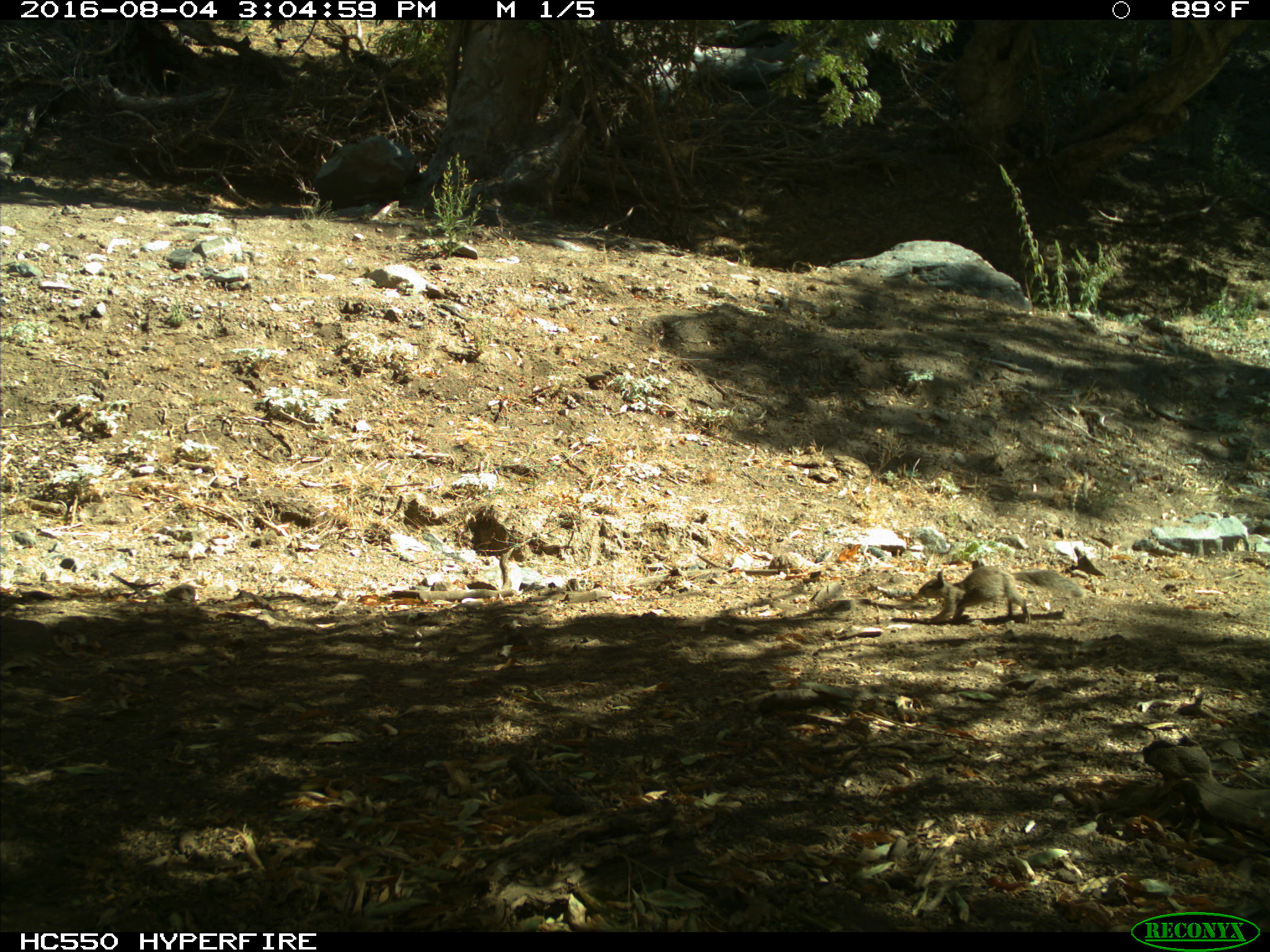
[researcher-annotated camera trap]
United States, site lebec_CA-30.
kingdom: Animalia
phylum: Chordata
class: Mammalia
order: Rodentia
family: Sciuridae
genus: Otospermophilus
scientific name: Otospermophilus beecheyi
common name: california ground squirrel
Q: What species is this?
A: Otospermophilus beecheyi (california ground squirrel).